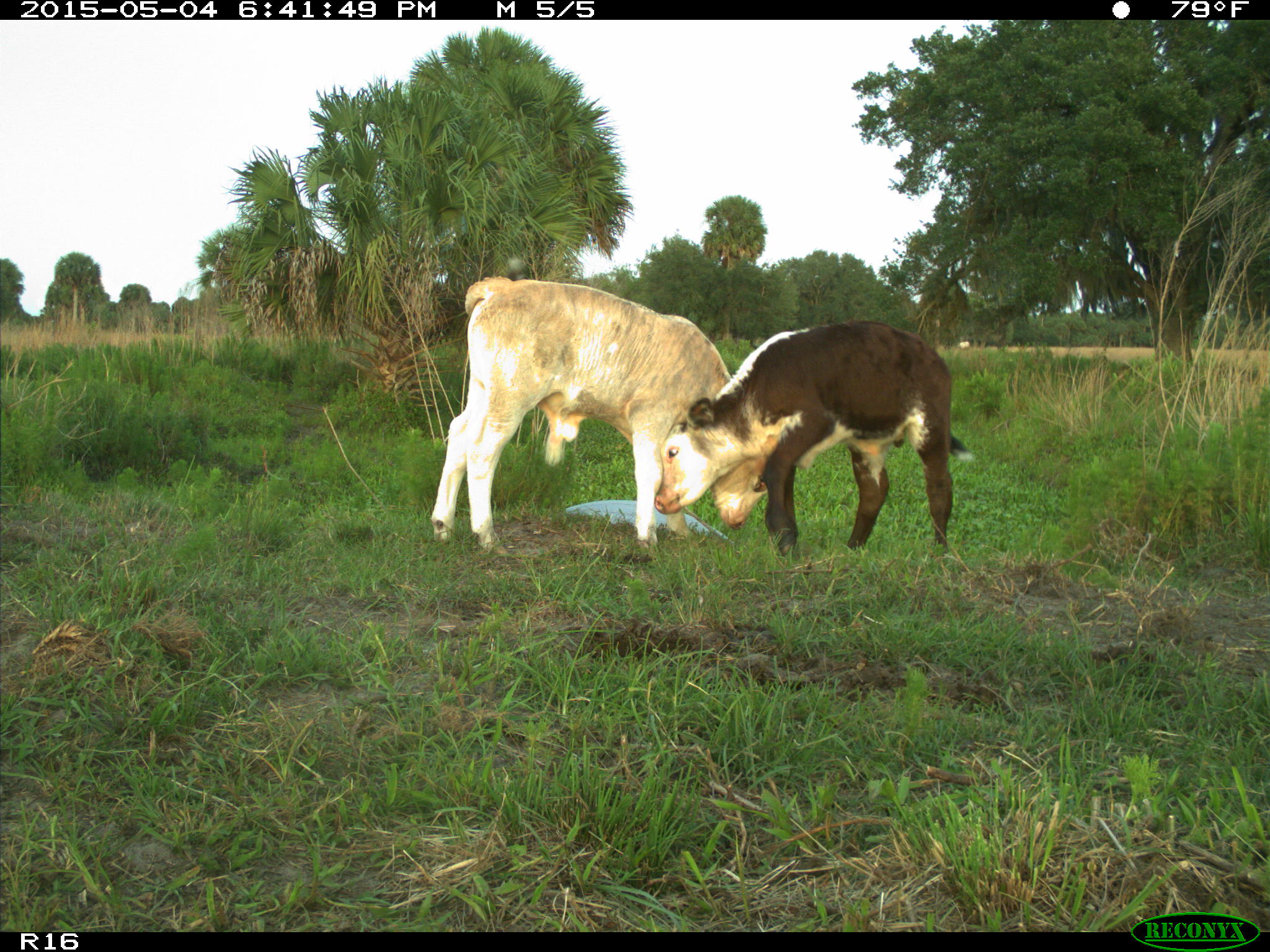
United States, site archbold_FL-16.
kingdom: Animalia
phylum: Chordata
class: Mammalia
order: Artiodactyla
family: Bovidae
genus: Bos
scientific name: Bos taurus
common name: domestic cow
Bos taurus (domestic cow).